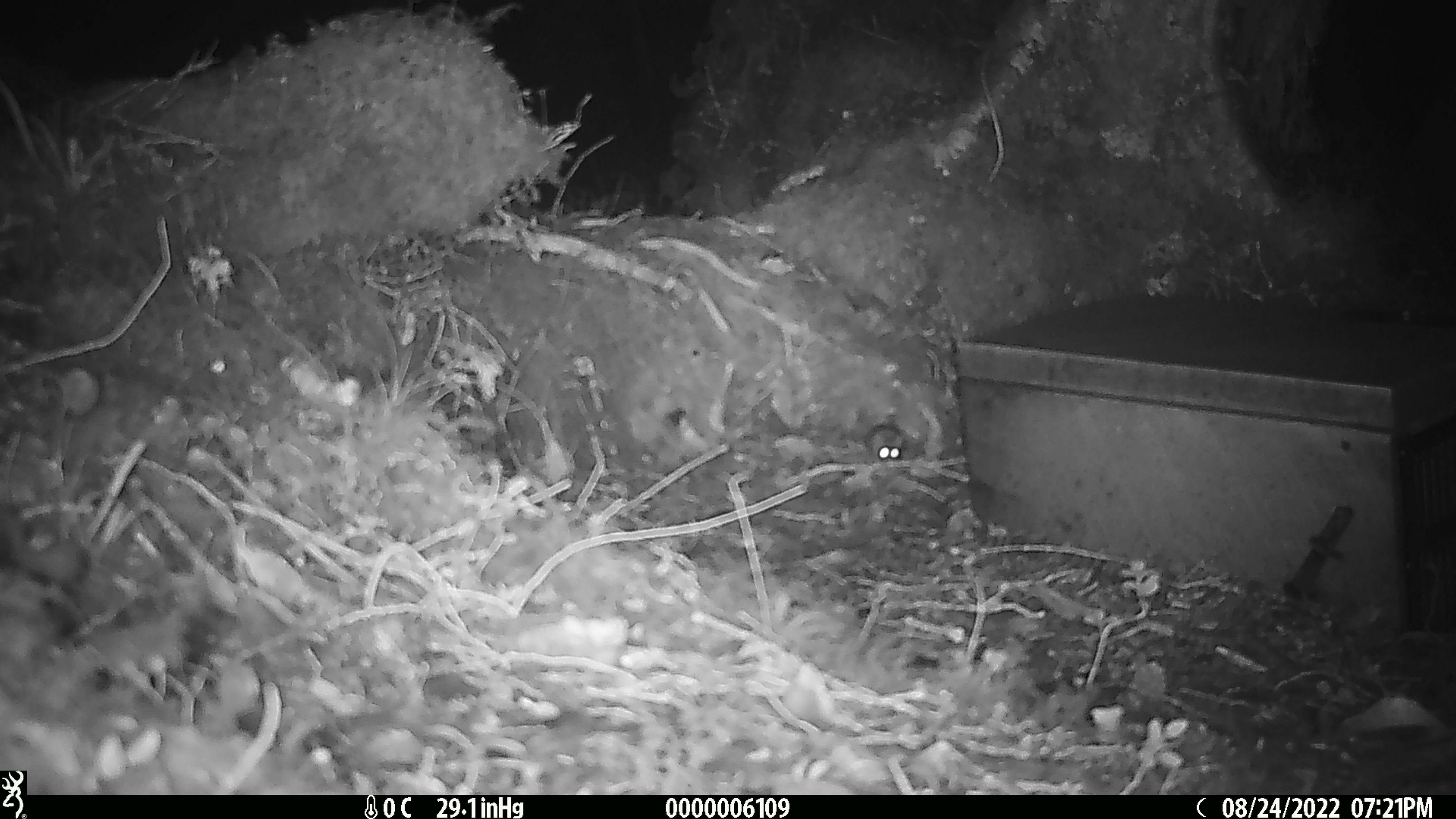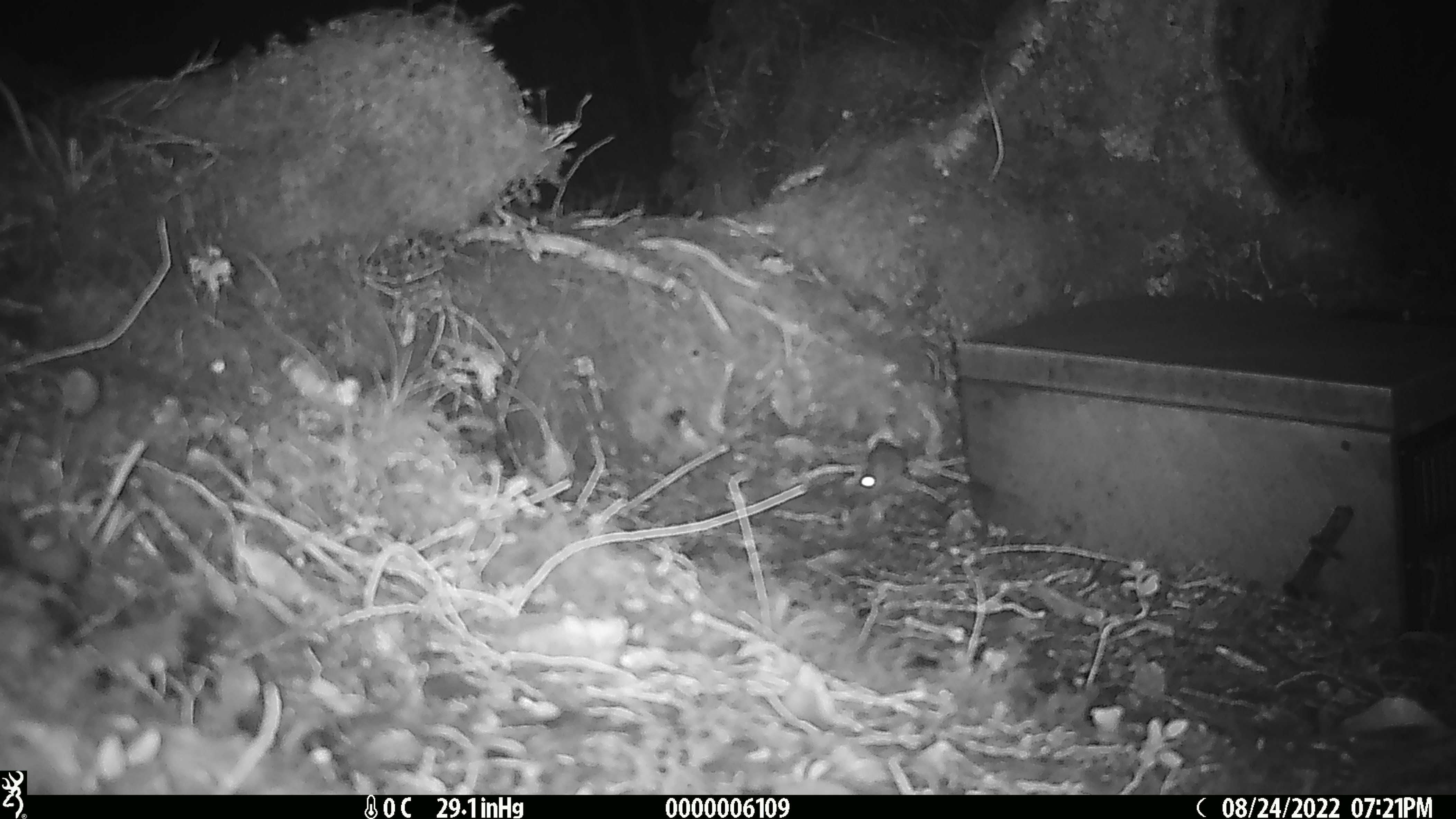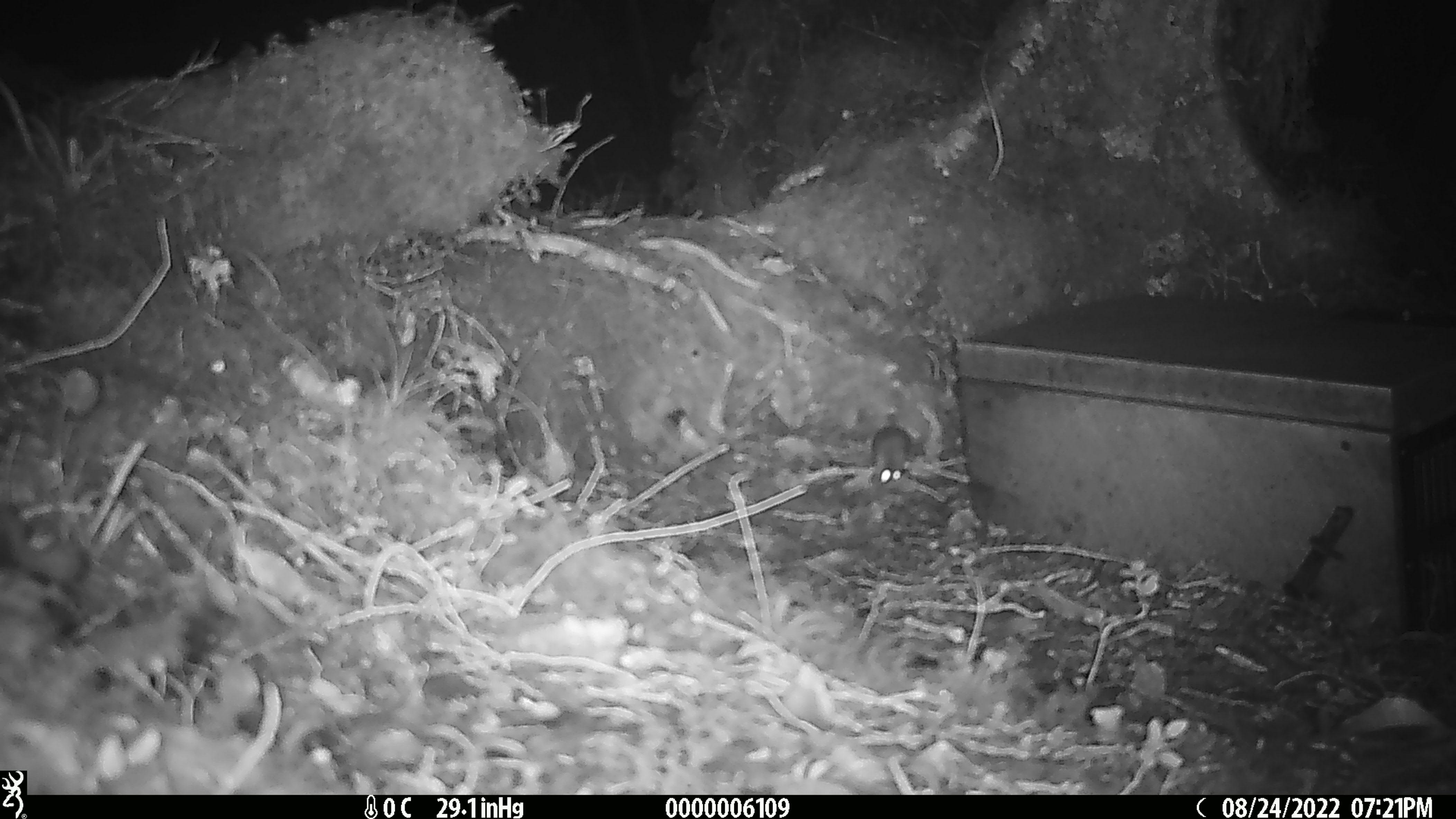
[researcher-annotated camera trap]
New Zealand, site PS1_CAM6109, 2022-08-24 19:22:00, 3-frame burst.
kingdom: Animalia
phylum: Chordata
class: Mammalia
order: Rodentia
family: Muridae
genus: Mus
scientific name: Mus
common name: mouse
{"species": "mouse (Mus)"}